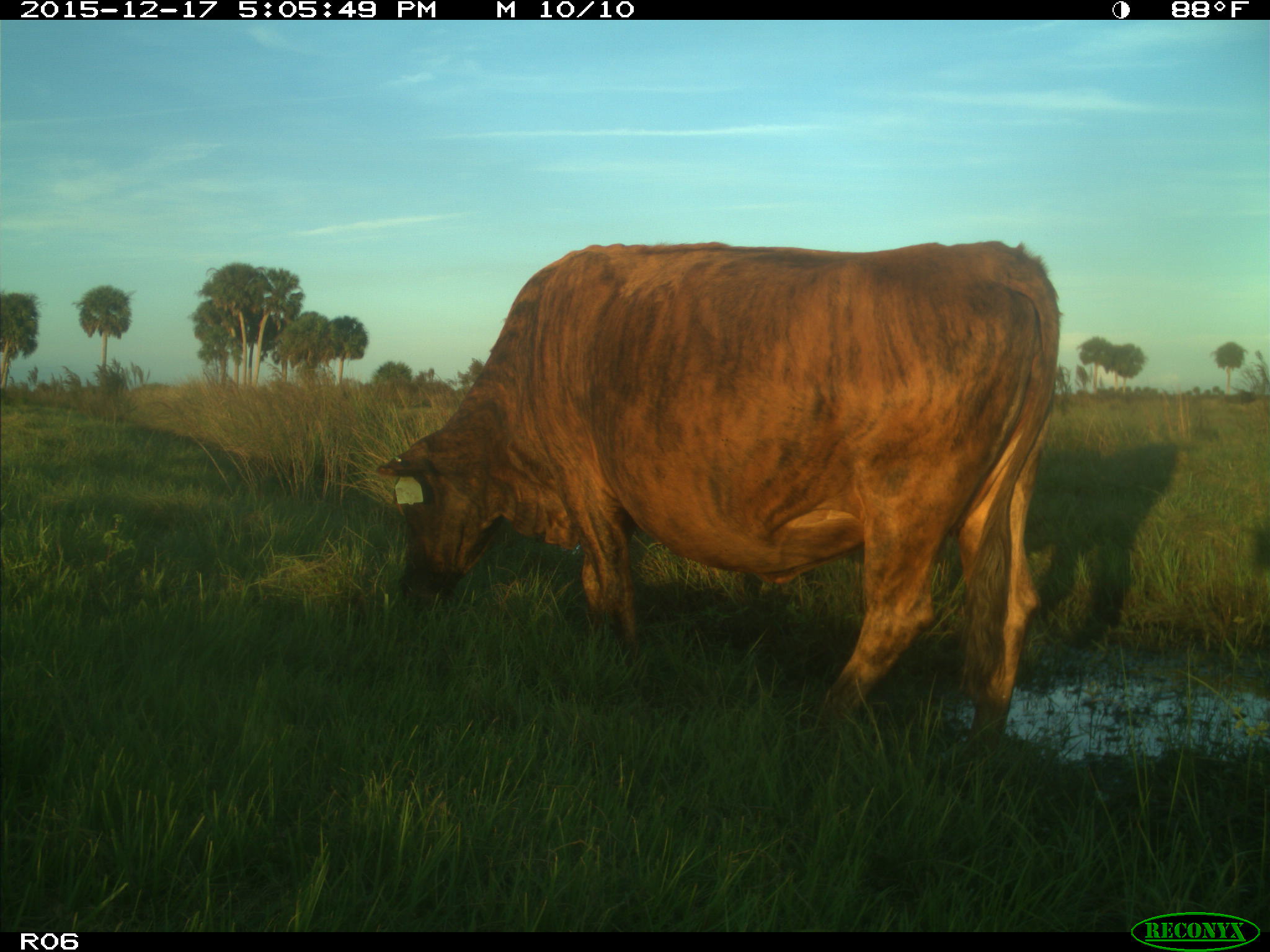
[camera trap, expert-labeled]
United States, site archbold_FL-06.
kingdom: Animalia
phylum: Chordata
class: Mammalia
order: Artiodactyla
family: Bovidae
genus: Bos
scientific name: Bos taurus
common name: domestic cow